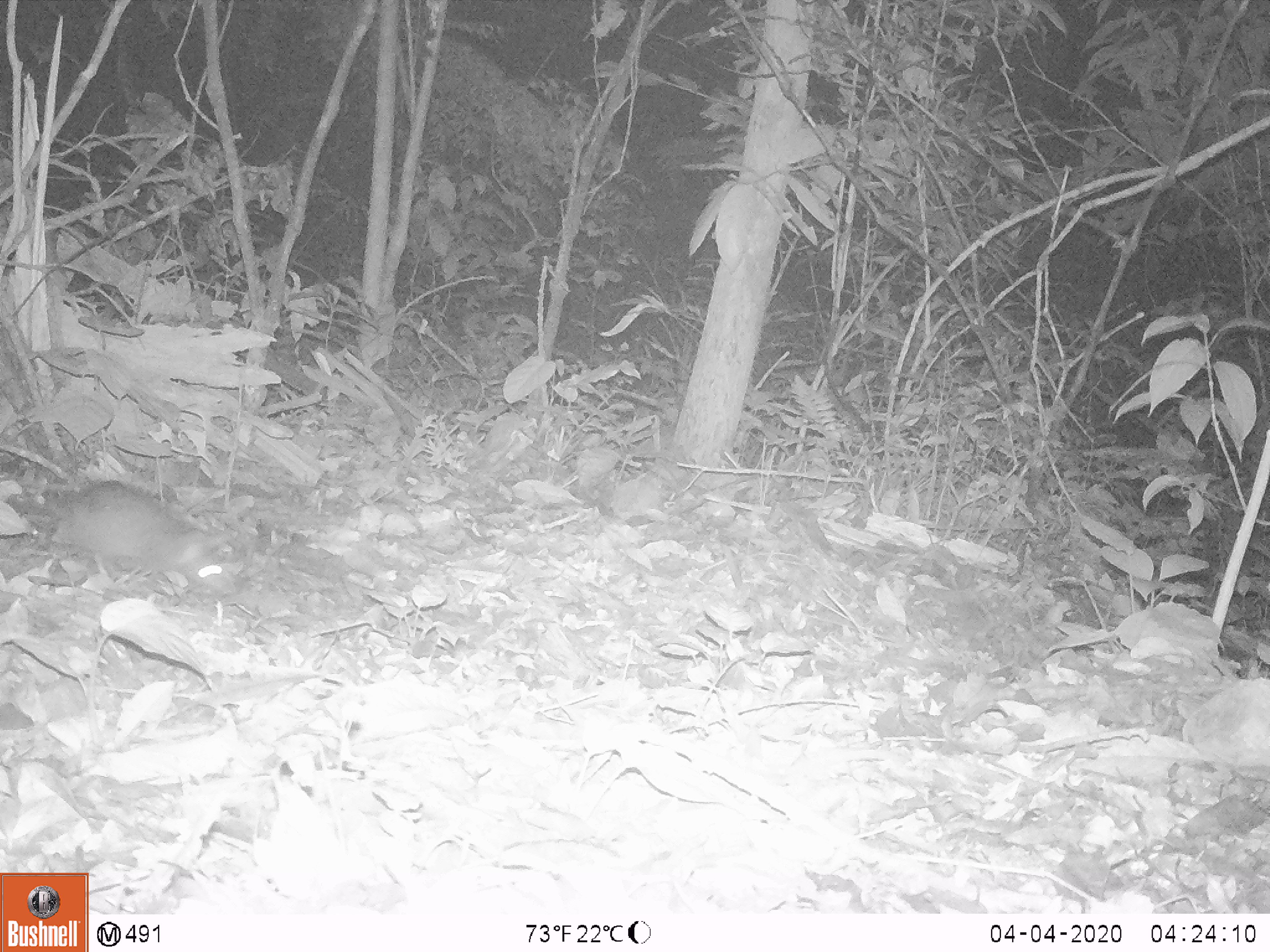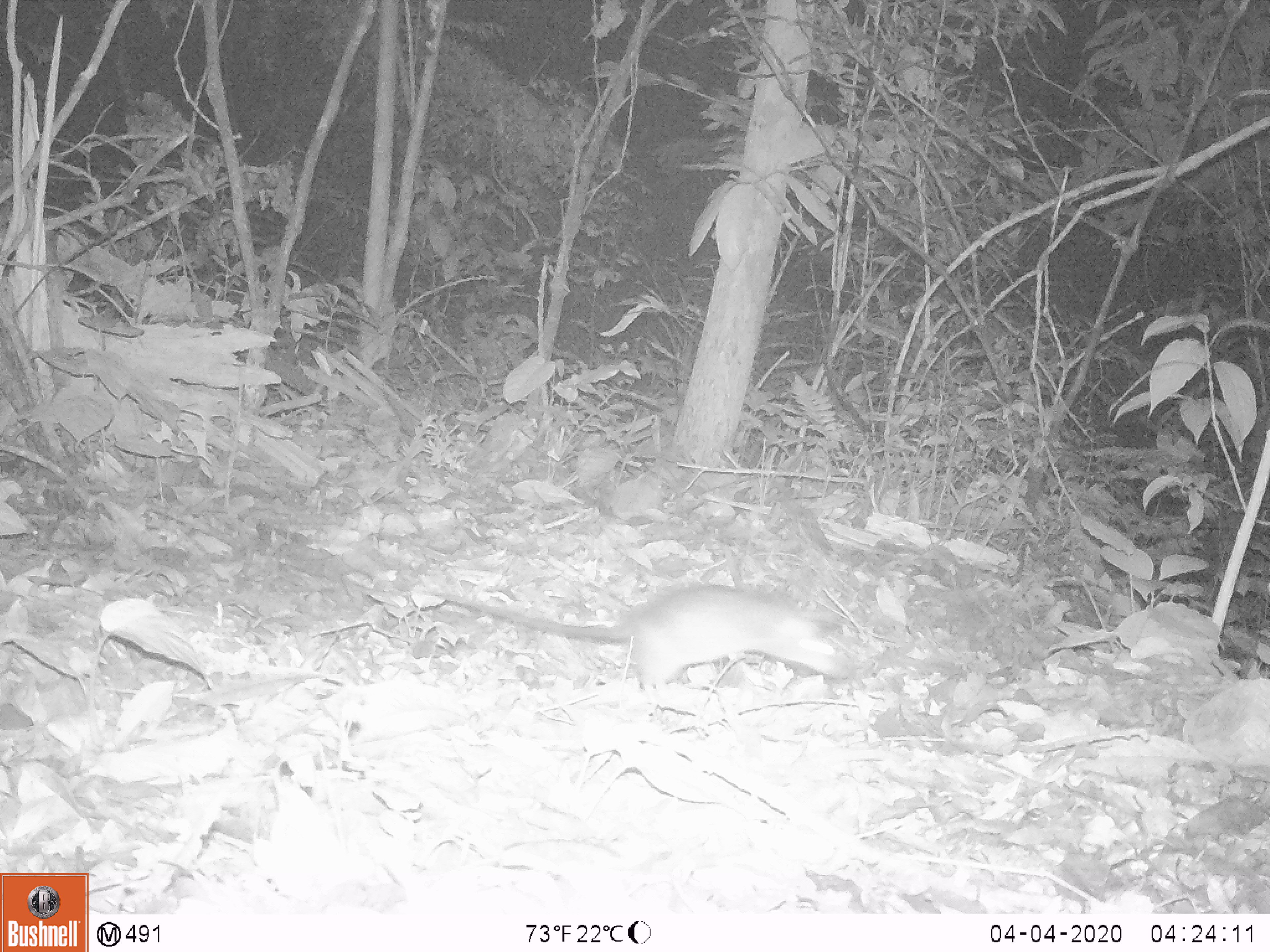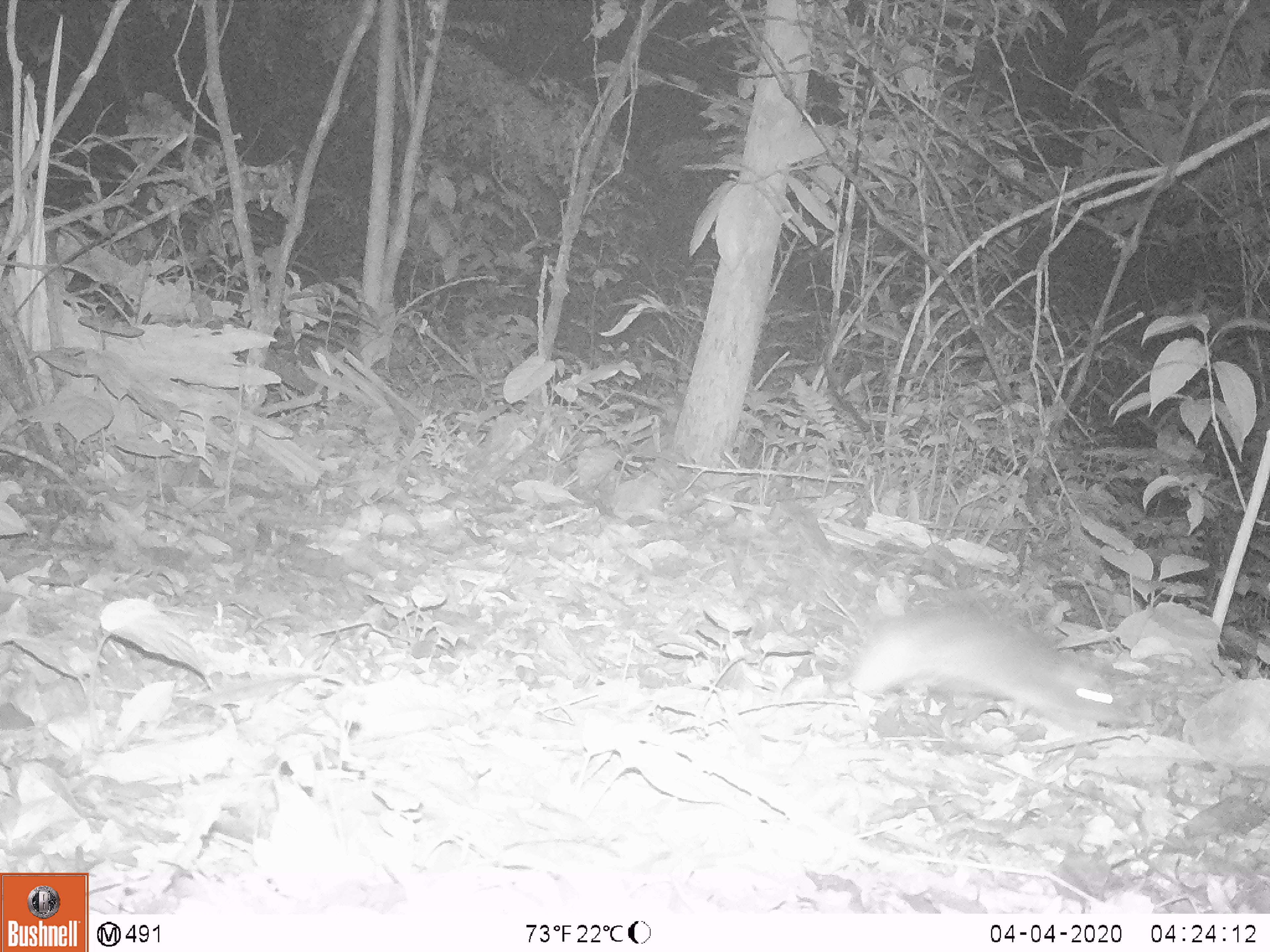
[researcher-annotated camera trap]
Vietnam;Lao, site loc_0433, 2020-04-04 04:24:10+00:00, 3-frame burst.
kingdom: Animalia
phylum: Chordata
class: Mammalia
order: Rodentia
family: Muridae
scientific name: Muridae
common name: old-world mice and rats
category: unidentified murid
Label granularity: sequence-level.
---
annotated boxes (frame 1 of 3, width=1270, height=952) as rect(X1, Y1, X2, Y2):
unidentified murid: rect(0, 478, 235, 600)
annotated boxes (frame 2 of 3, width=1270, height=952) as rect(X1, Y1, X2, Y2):
unidentified murid: rect(431, 582, 852, 686)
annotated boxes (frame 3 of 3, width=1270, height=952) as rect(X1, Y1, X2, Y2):
unidentified murid: rect(847, 592, 1129, 736)